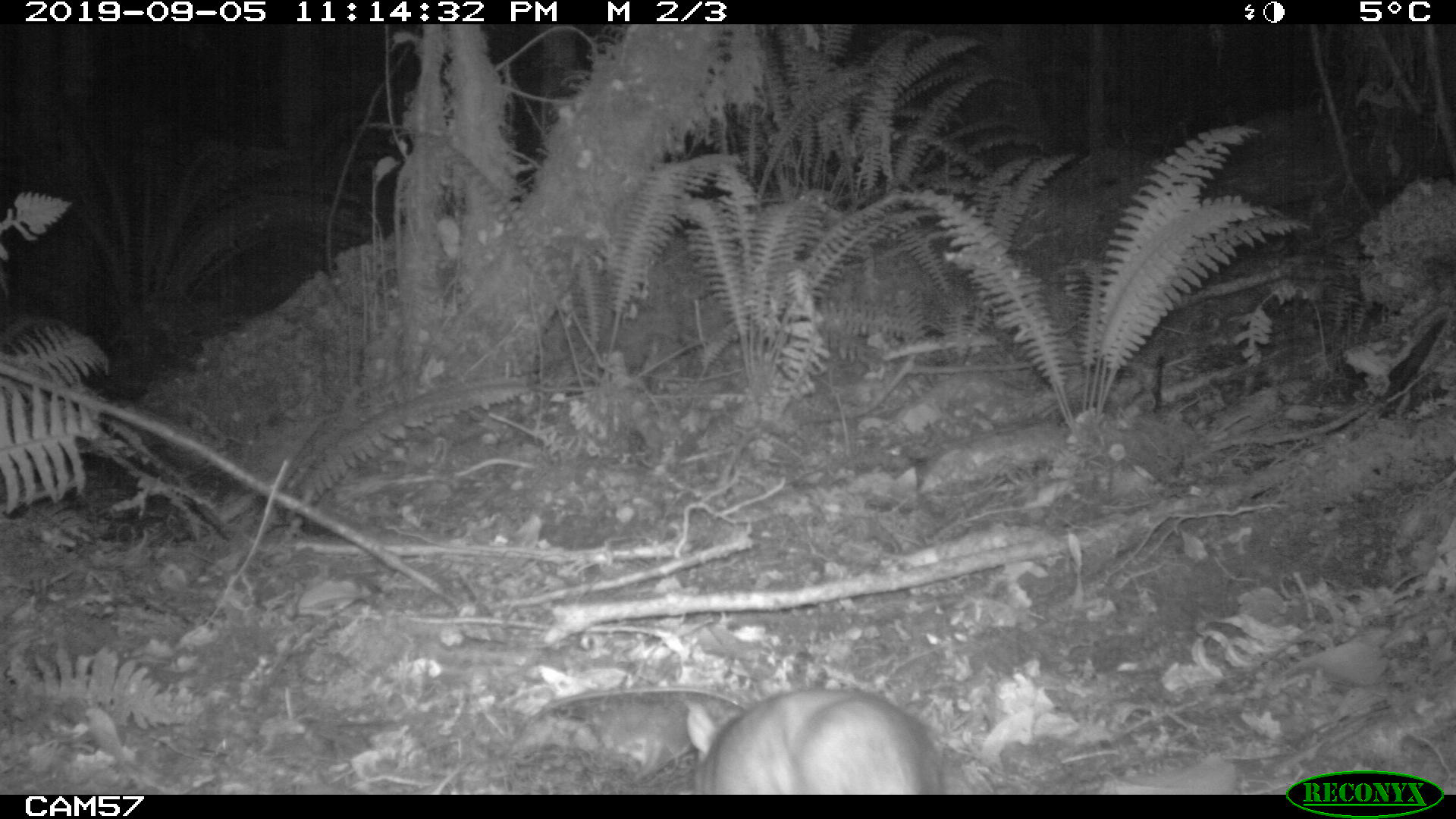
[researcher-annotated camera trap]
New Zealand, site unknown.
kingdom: Animalia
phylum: Chordata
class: Mammalia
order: Rodentia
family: Muridae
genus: Rattus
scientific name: Rattus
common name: rat